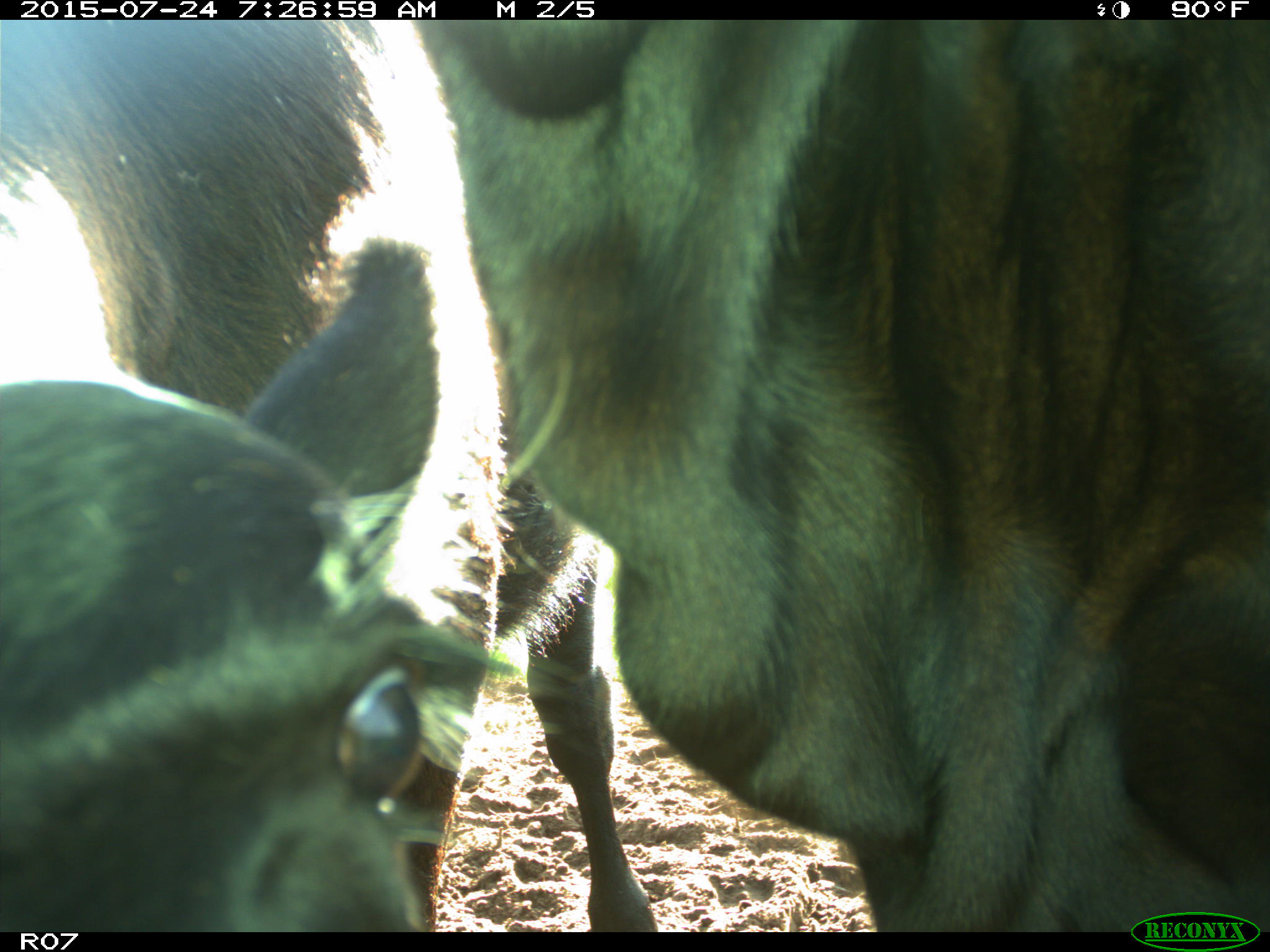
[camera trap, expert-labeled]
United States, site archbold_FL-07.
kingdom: Animalia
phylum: Chordata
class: Mammalia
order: Artiodactyla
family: Bovidae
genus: Bos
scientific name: Bos taurus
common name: domestic cow